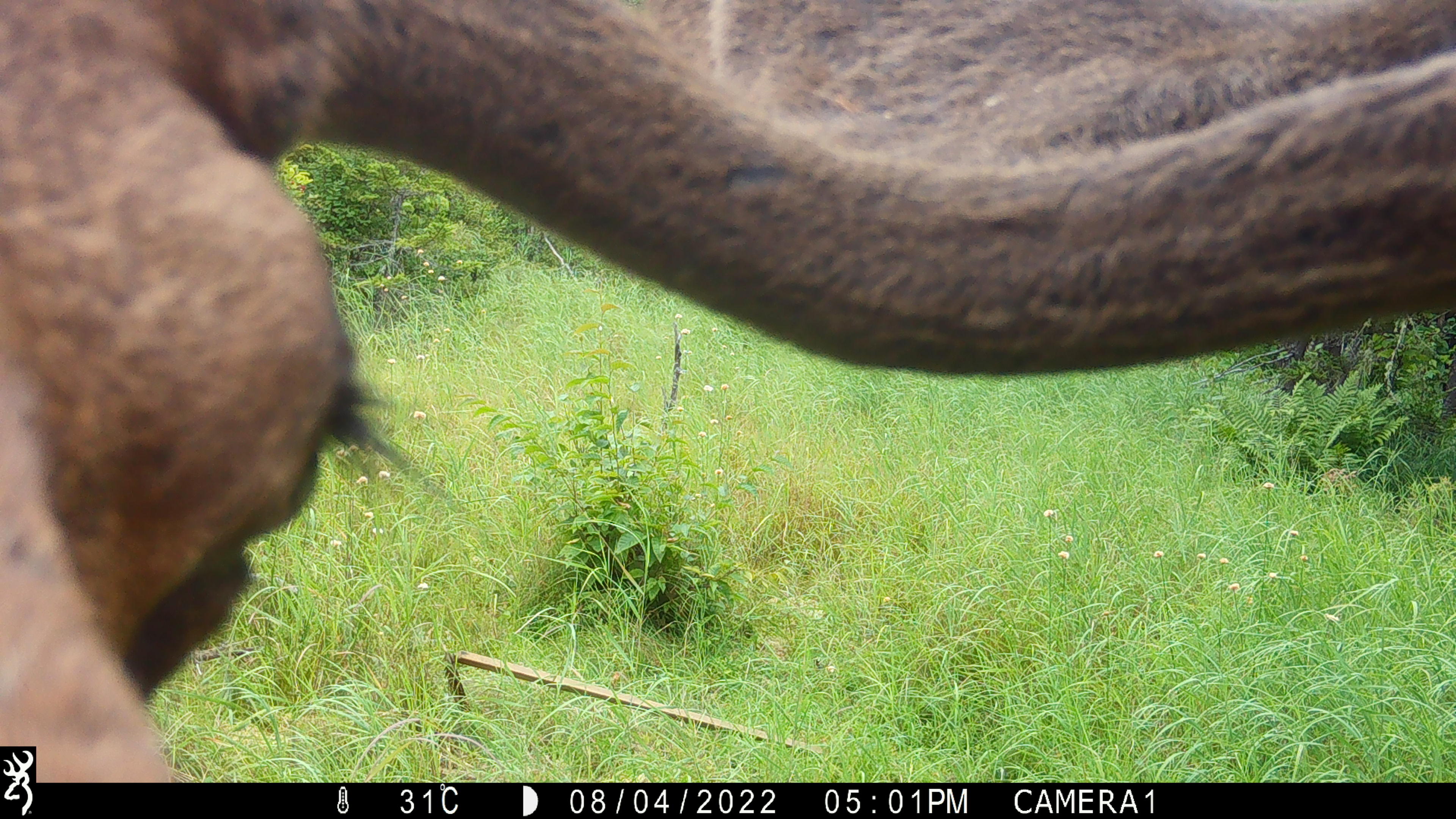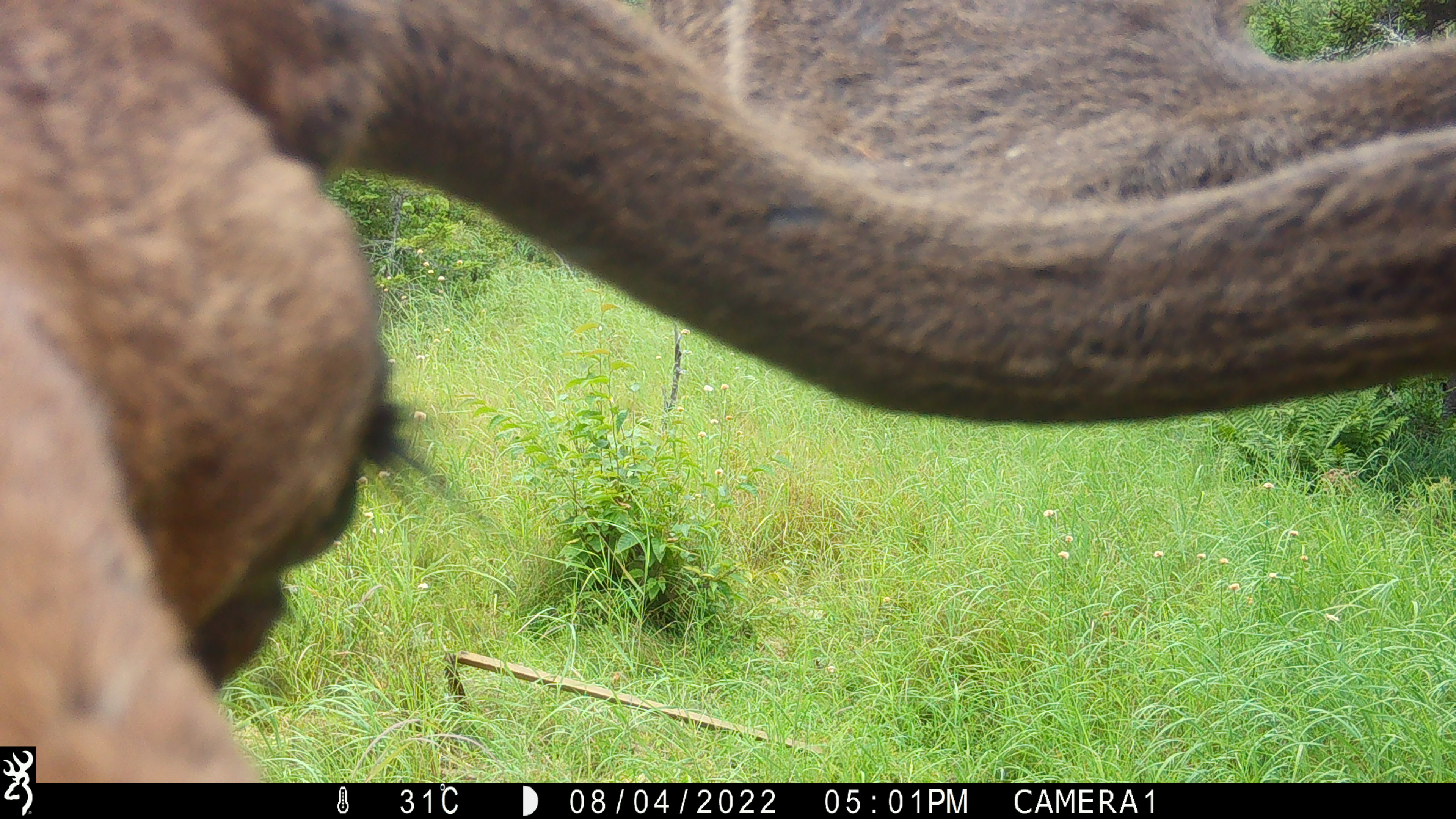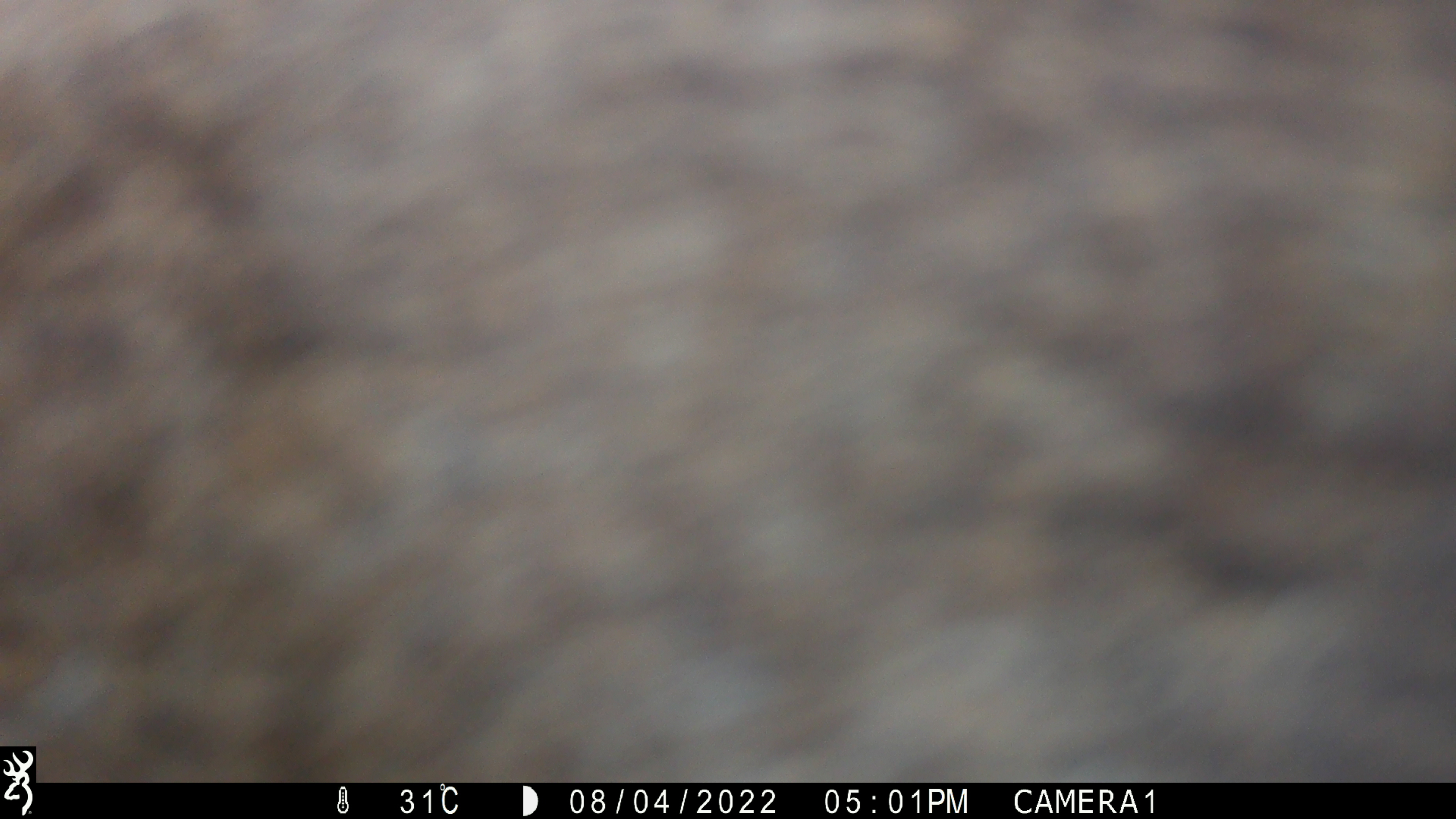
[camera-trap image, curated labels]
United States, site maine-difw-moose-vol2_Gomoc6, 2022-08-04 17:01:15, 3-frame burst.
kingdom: Animalia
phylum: Chordata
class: Mammalia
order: Artiodactyla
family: Cervidae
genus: Alces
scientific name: Alces alces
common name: moose